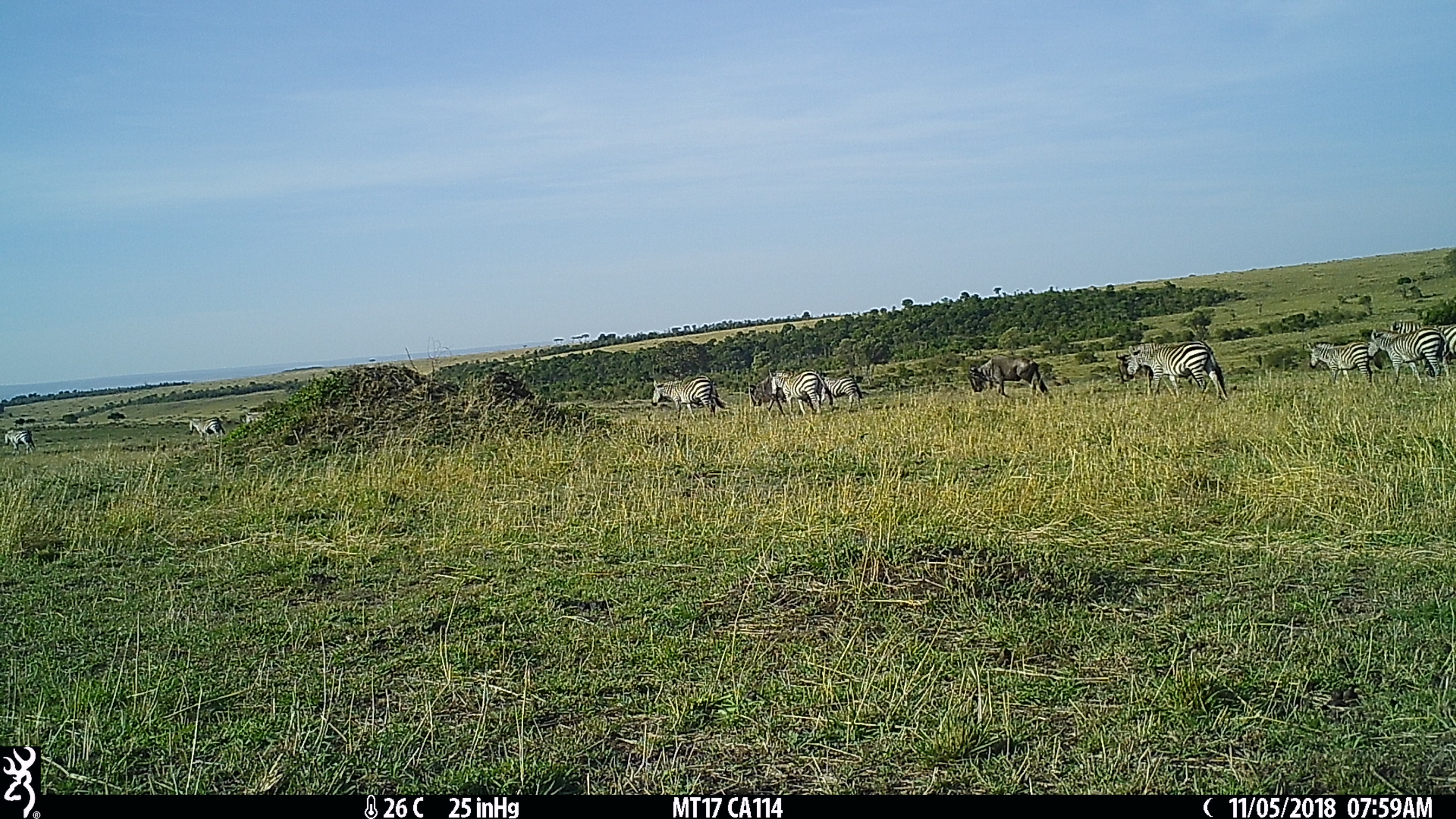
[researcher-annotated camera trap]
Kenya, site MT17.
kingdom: Animalia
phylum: Chordata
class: Mammalia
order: Perissodactyla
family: Equidae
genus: Equus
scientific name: Equus quagga burchellii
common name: burchell's zebra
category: zebra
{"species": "zebra (burchell's zebra) (Equus quagga burchellii)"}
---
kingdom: Animalia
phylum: Chordata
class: Mammalia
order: Artiodactyla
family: Bovidae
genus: Connochaetes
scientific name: Connochaetes taurinus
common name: blue wildebeest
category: wildebeest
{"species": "wildebeest (blue wildebeest) (Connochaetes taurinus)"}